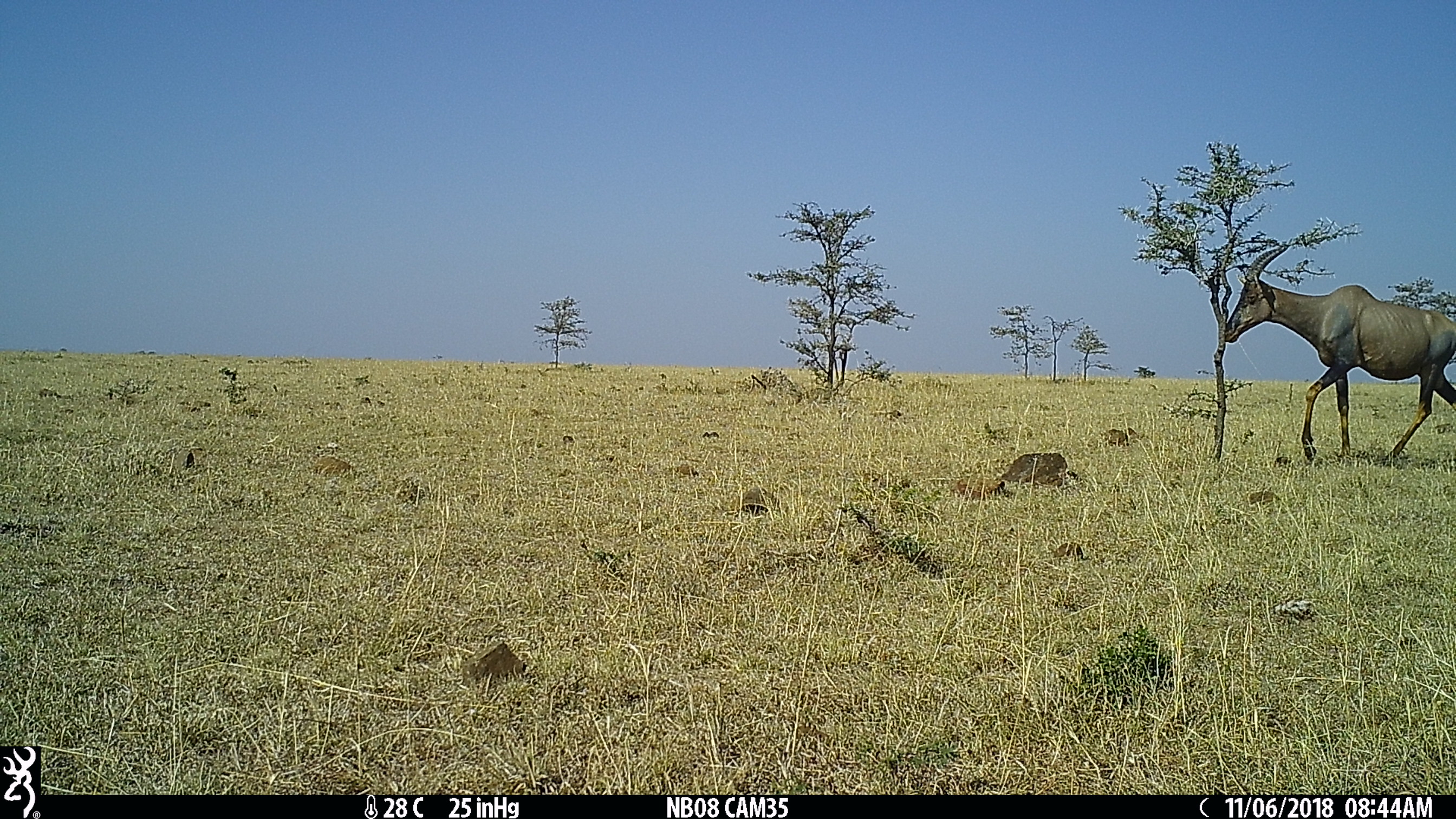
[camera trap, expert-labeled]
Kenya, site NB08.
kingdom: Animalia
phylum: Chordata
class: Mammalia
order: Artiodactyla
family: Bovidae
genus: Damaliscus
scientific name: Damaliscus lunatus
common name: topi